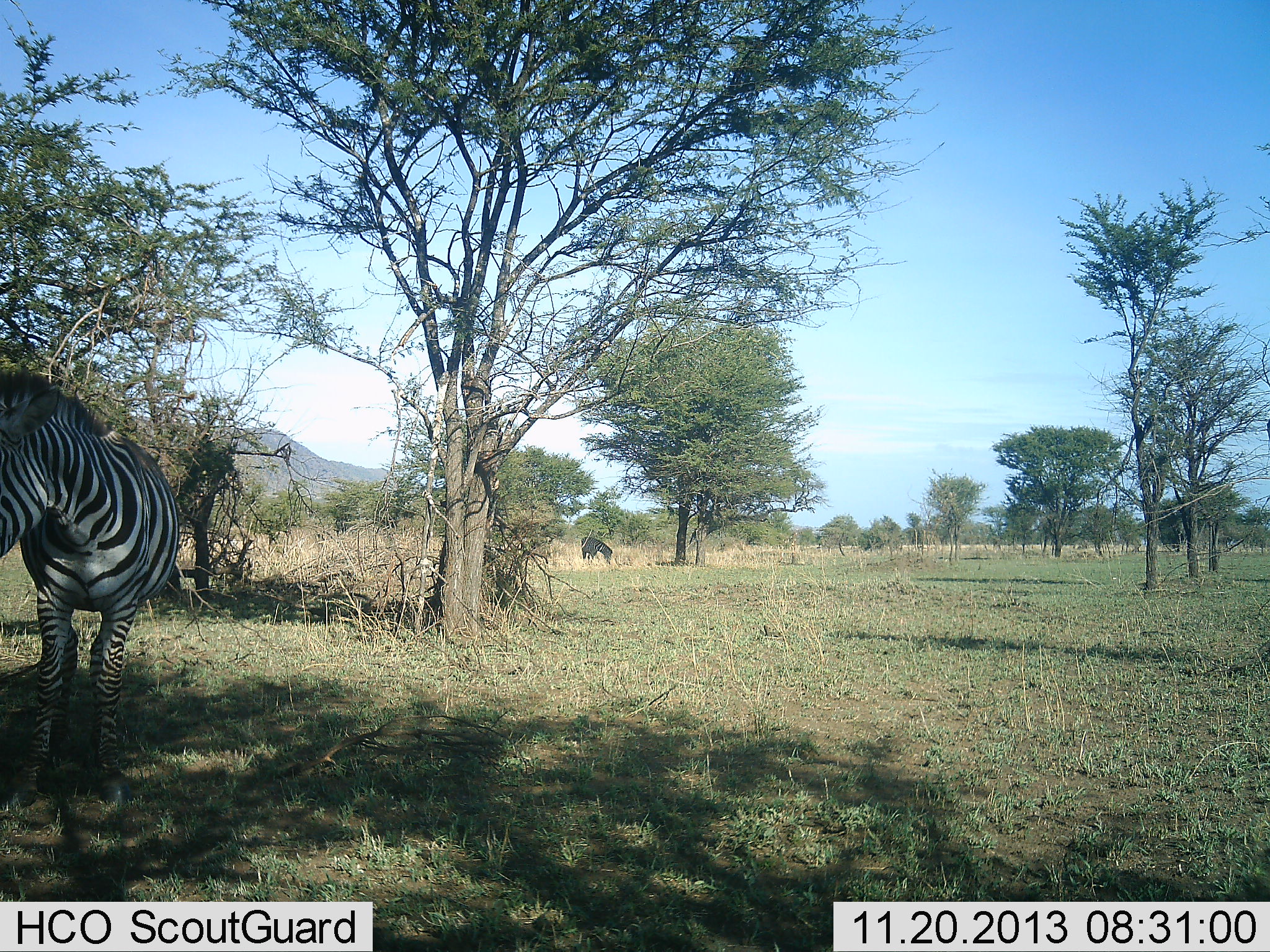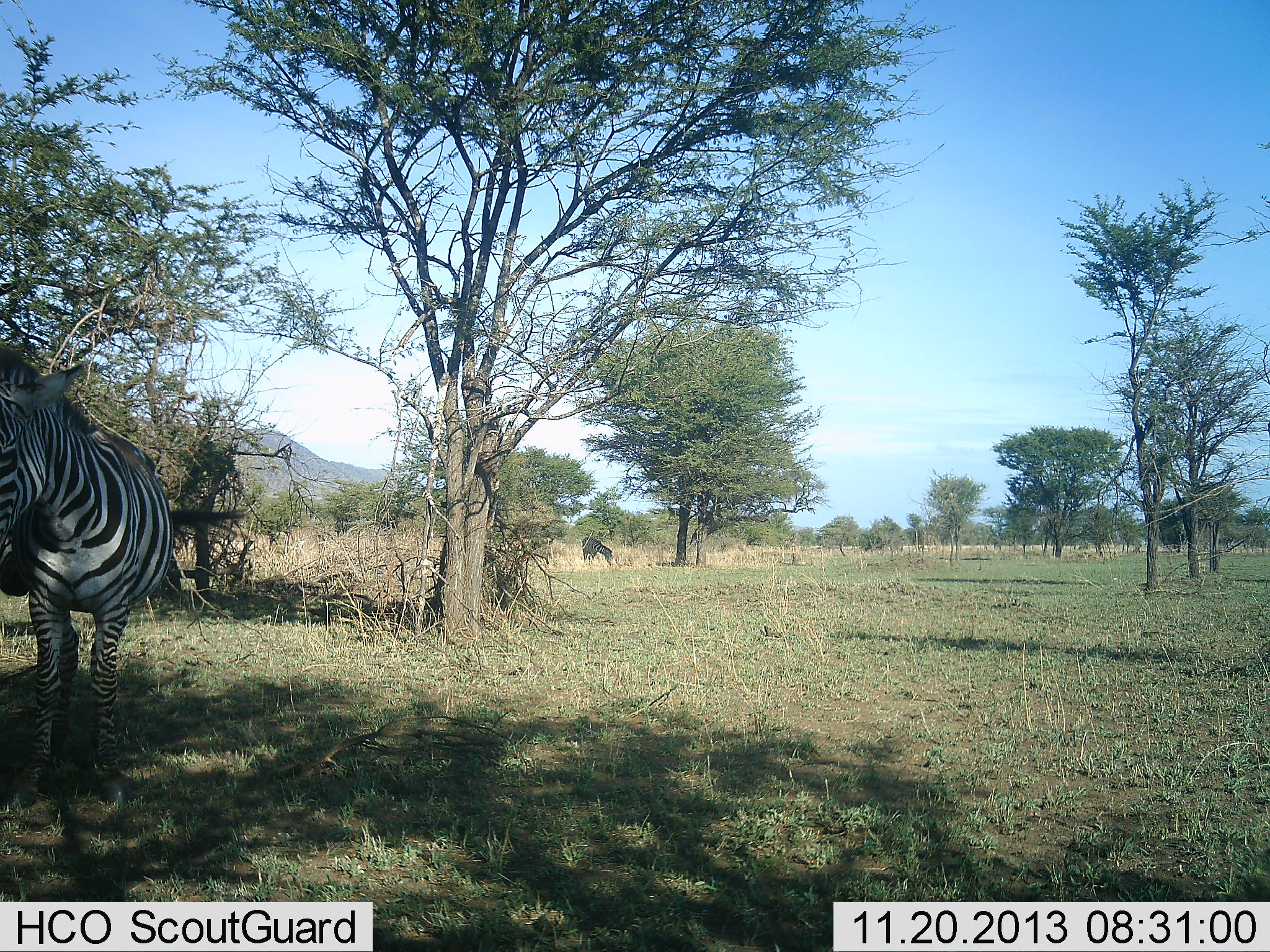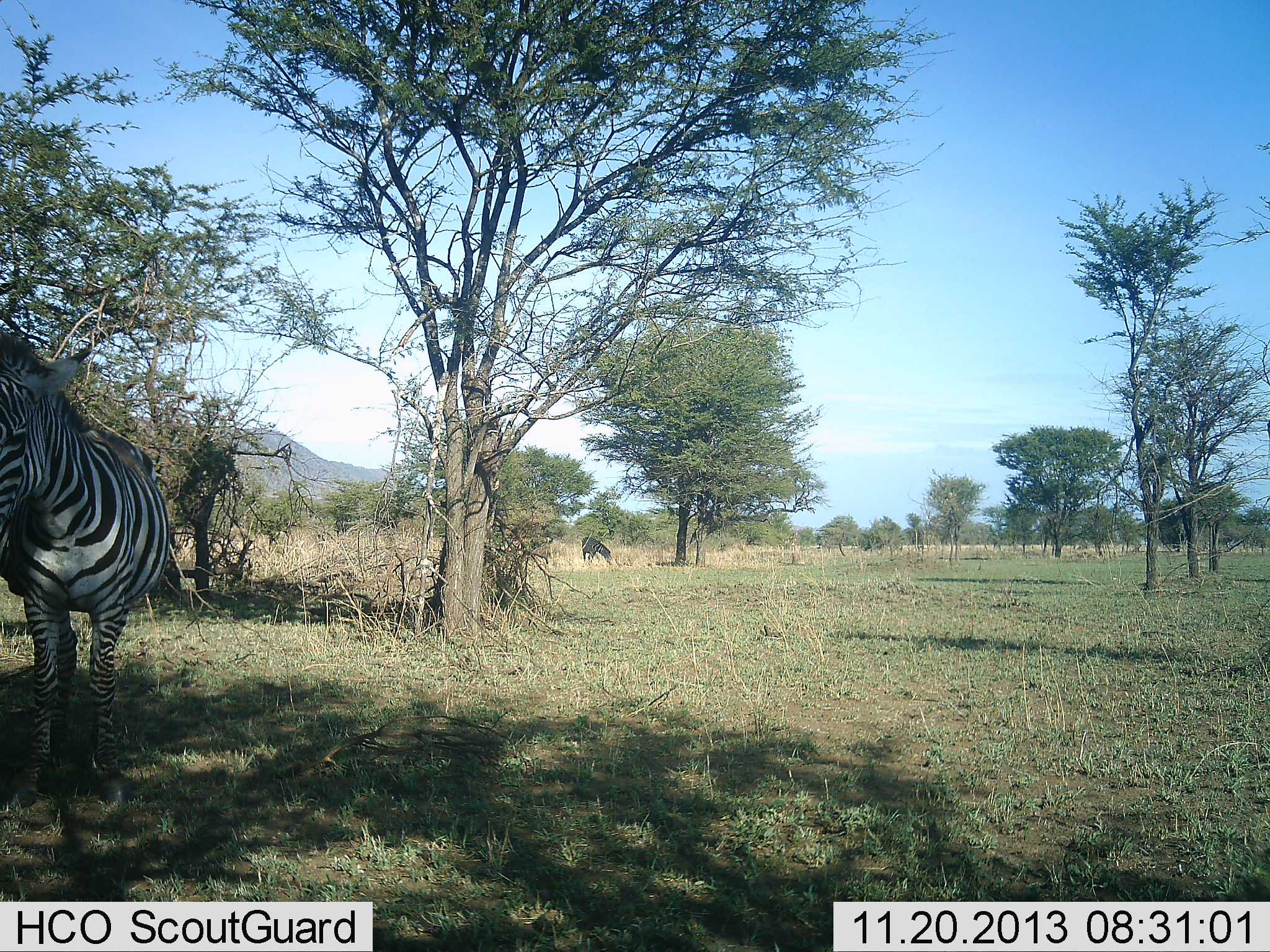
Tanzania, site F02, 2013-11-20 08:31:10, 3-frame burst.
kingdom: Animalia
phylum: Chordata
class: Mammalia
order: Perissodactyla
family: Equidae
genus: Equus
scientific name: Equus quagga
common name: plains zebra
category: zebra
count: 1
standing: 100%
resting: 0%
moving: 0%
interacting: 9%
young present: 0%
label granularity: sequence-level